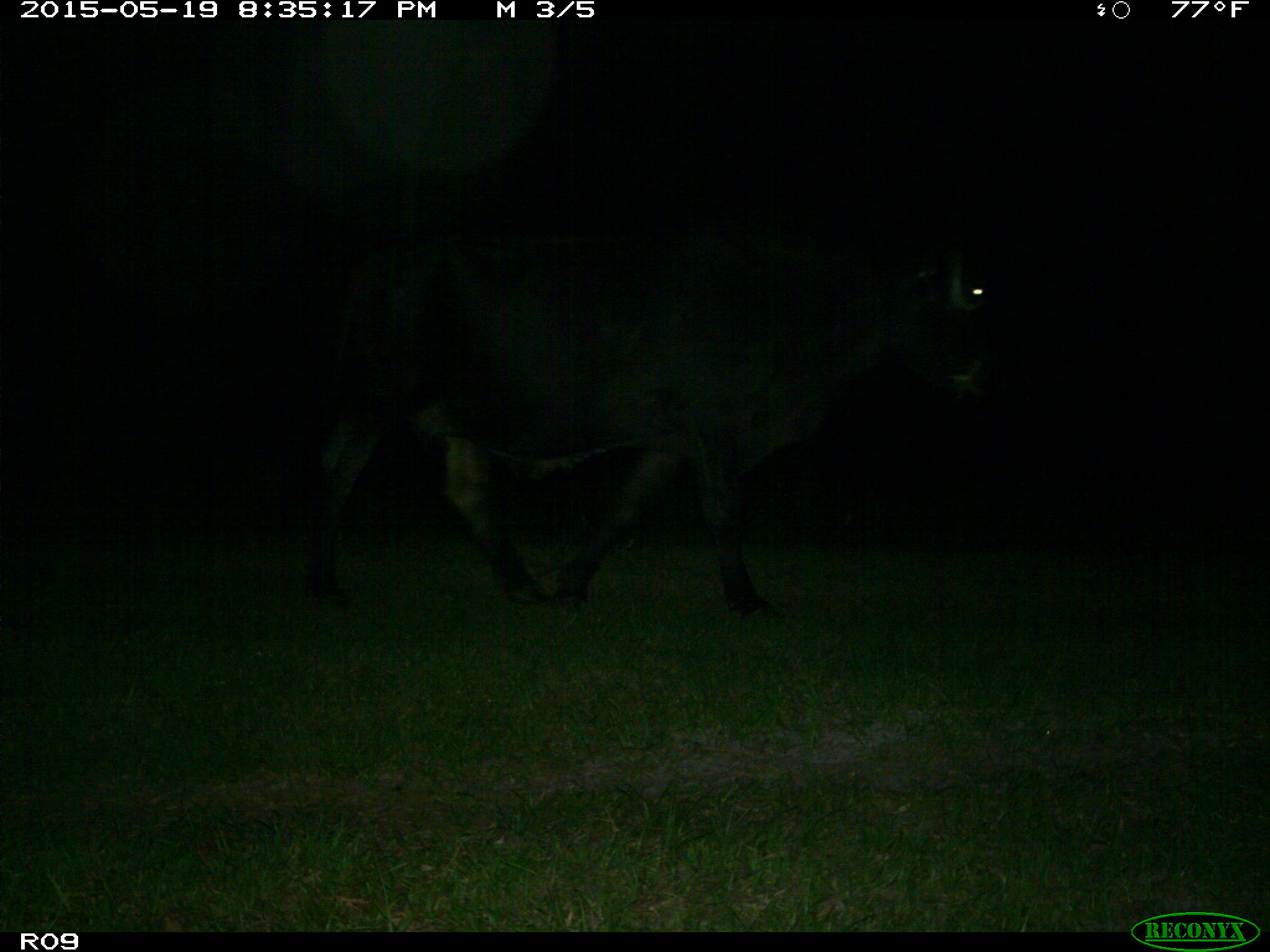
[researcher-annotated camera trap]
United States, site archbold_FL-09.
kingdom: Animalia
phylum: Chordata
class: Mammalia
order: Artiodactyla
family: Bovidae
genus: Bos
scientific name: Bos taurus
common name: domestic cow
Bos taurus (domestic cow).